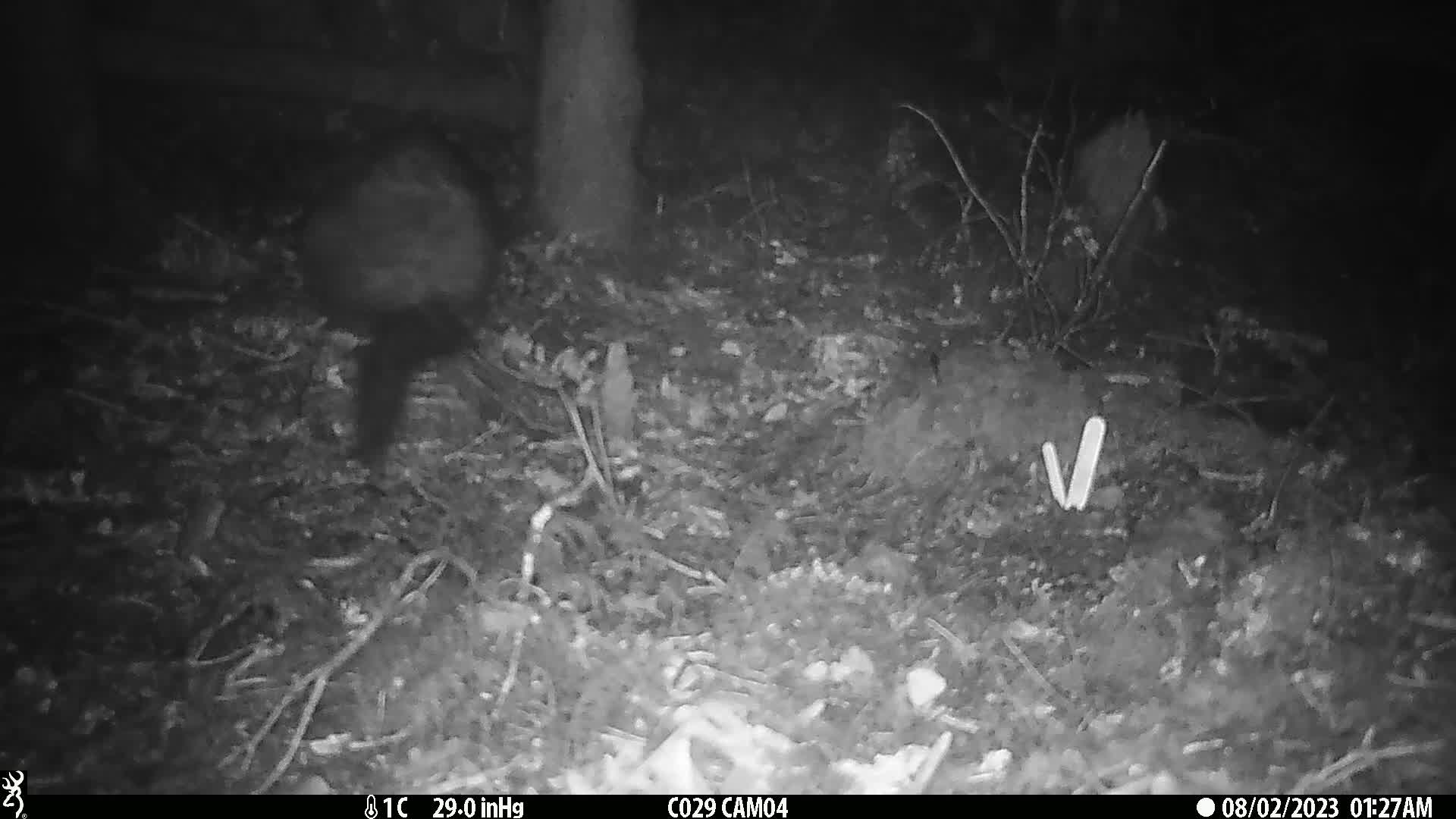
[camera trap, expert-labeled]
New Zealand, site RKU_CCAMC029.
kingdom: Animalia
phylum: Chordata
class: Mammalia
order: Diprotodontia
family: Phalangeridae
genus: Trichosurus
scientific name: Trichosurus vulpecula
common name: common brushtail possum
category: possum